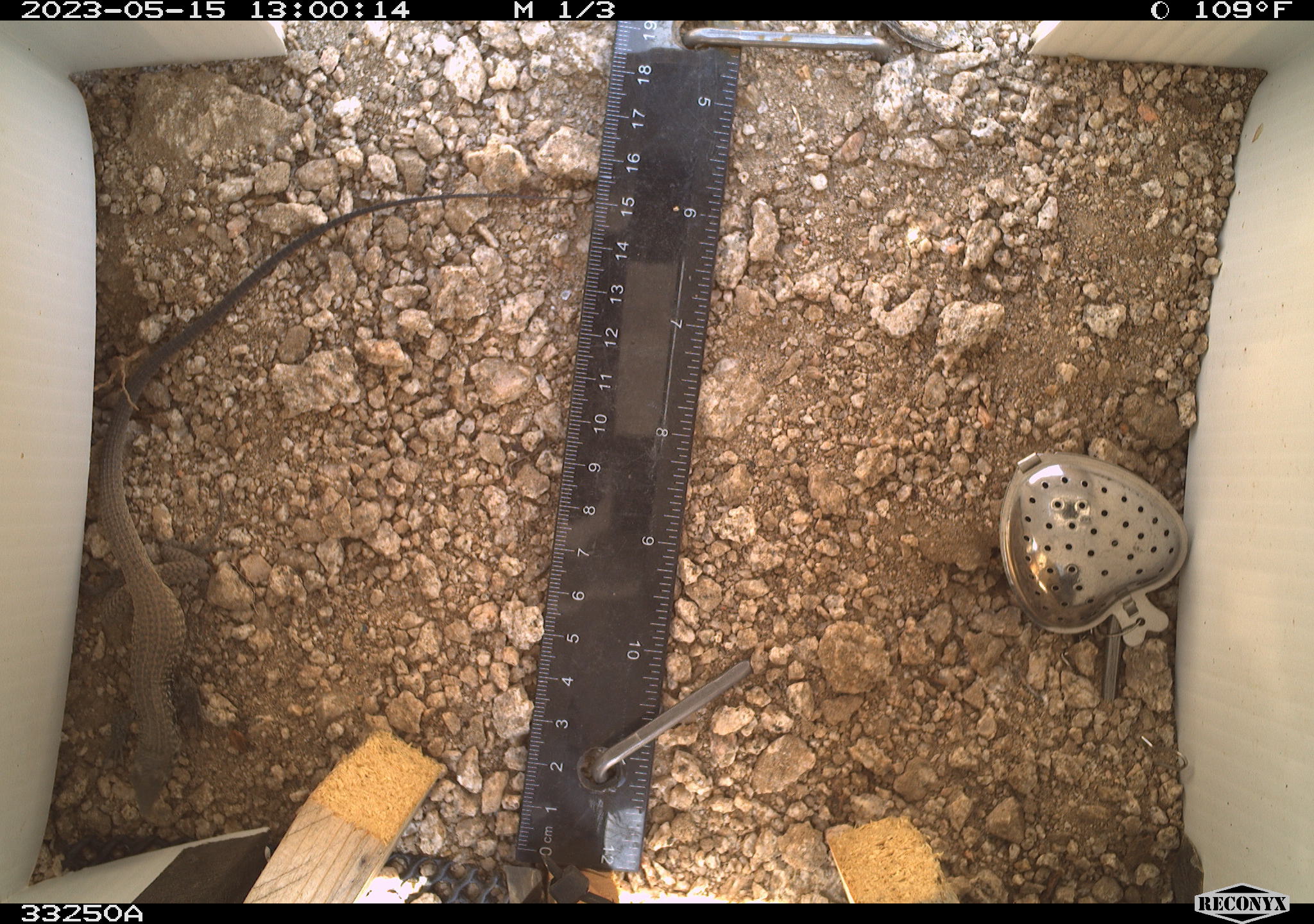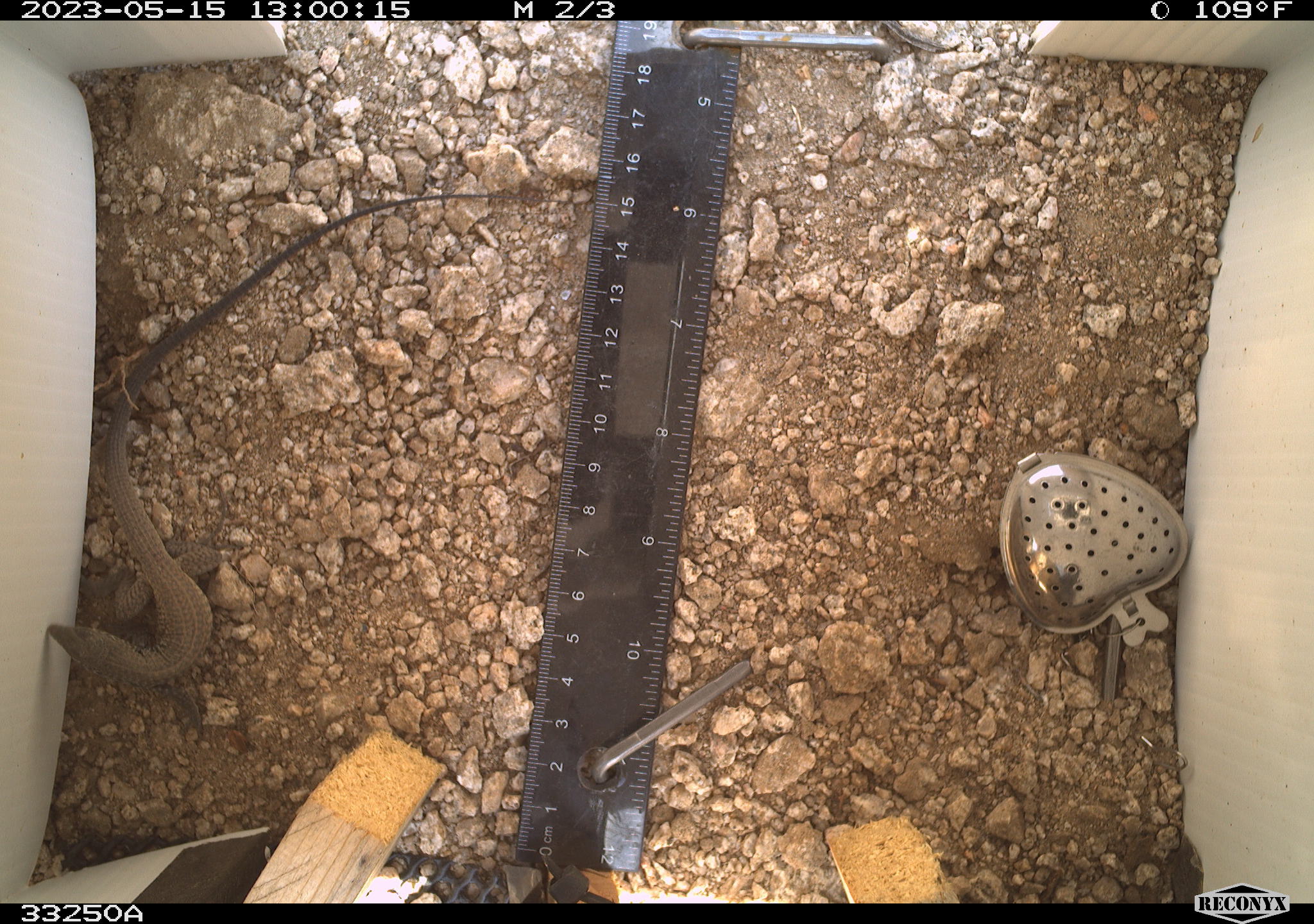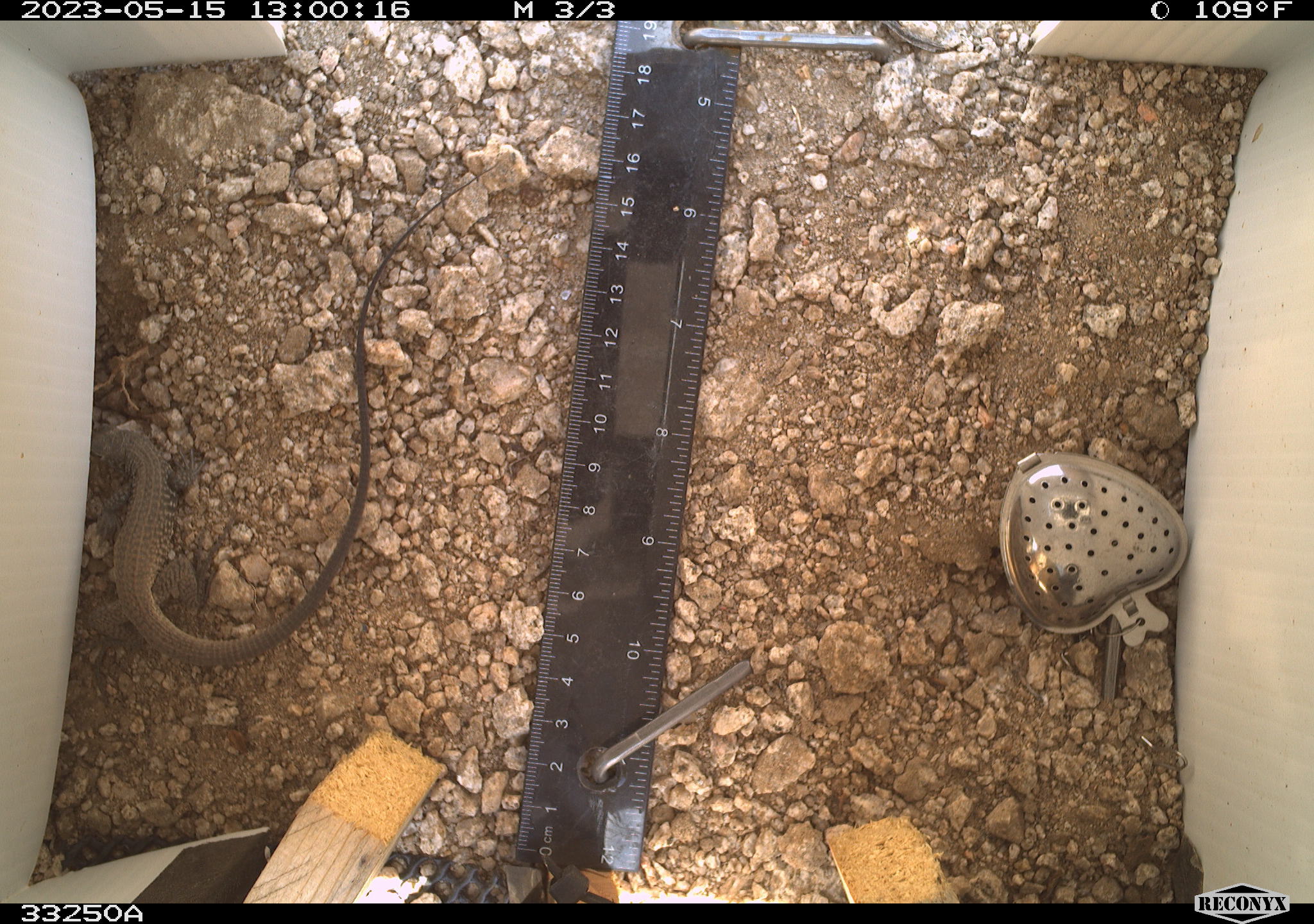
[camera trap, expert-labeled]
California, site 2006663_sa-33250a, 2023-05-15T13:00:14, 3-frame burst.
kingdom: Animalia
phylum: Chordata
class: Reptilia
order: Squamata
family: Teiidae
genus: Aspidoscelis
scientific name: Aspidoscelis tigris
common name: western whiptail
Western whiptail (Aspidoscelis tigris).